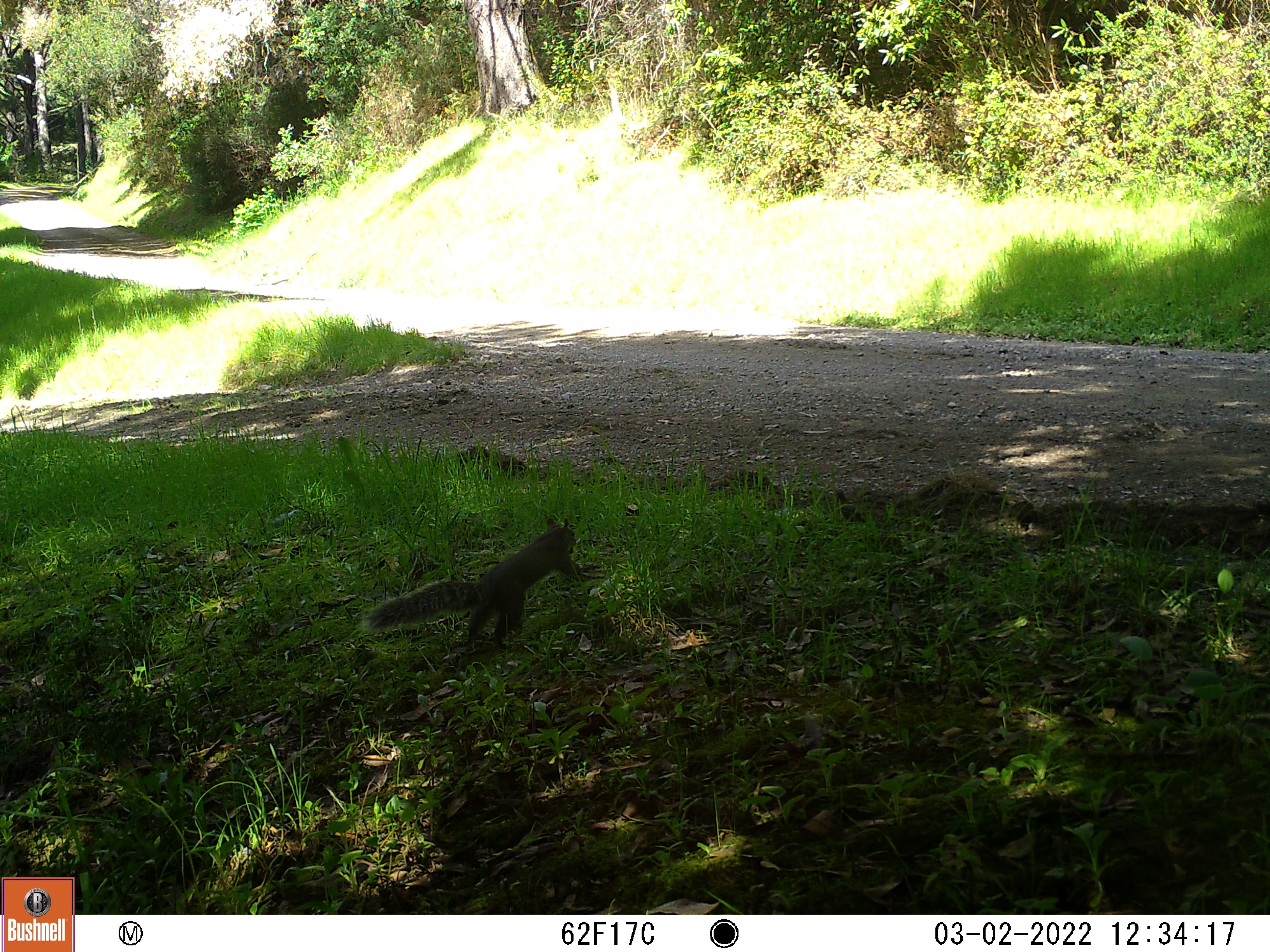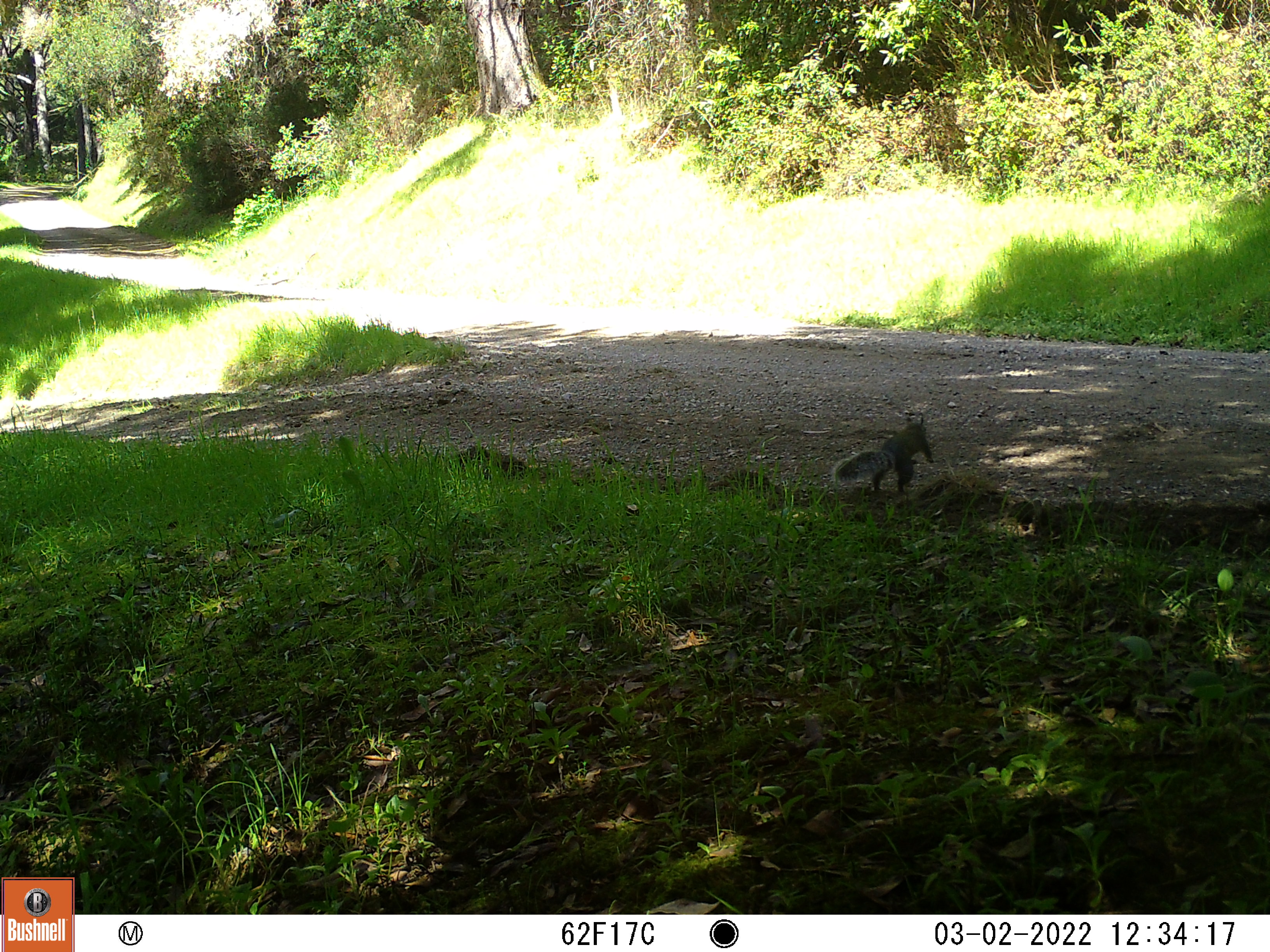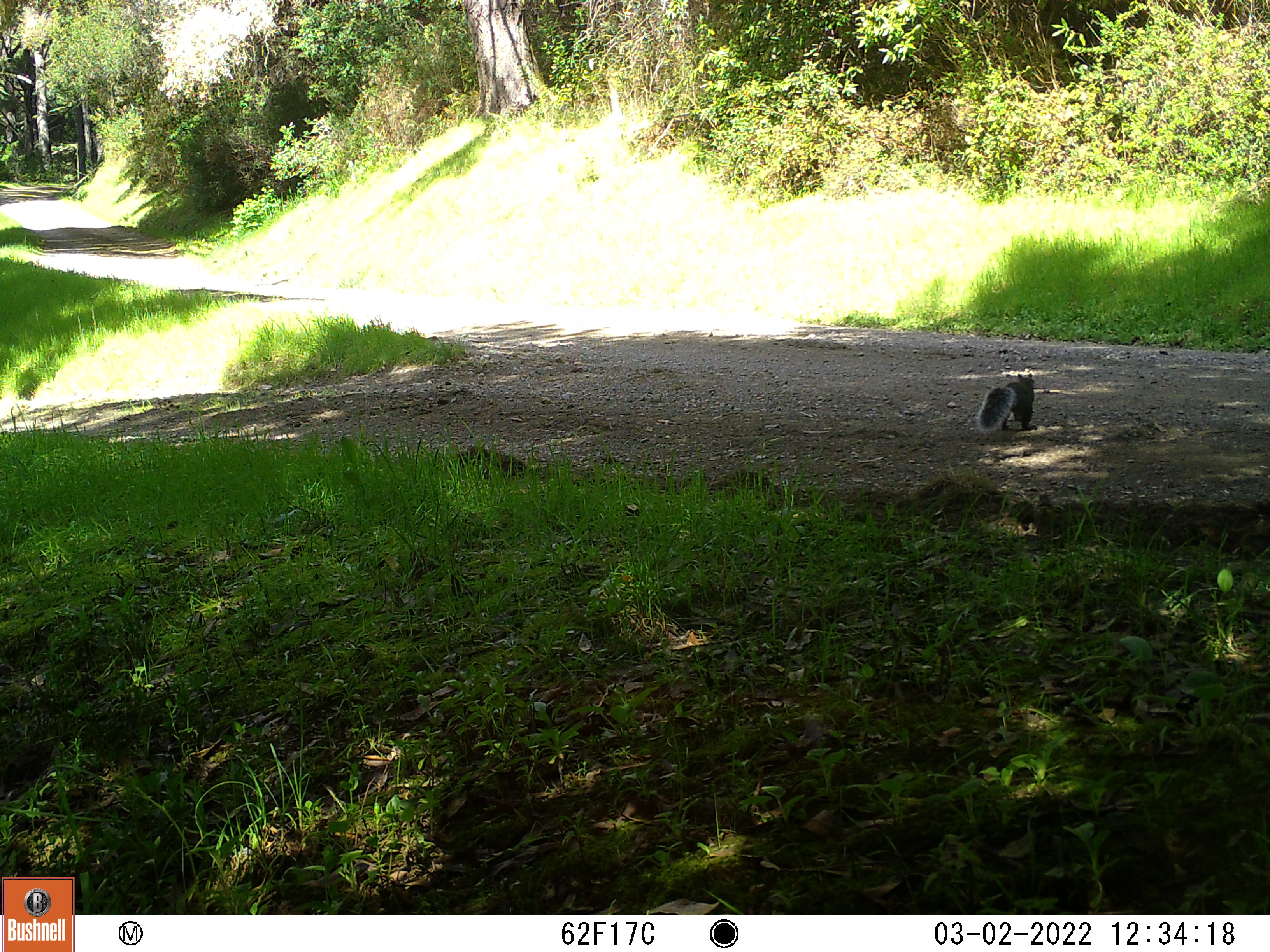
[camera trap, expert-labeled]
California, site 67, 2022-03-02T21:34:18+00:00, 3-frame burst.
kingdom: Animalia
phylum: Chordata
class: Mammalia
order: Rodentia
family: Sciuridae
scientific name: Sciuridae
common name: squirrel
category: unknown squirrel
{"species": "unknown squirrel (squirrel) (Sciuridae)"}